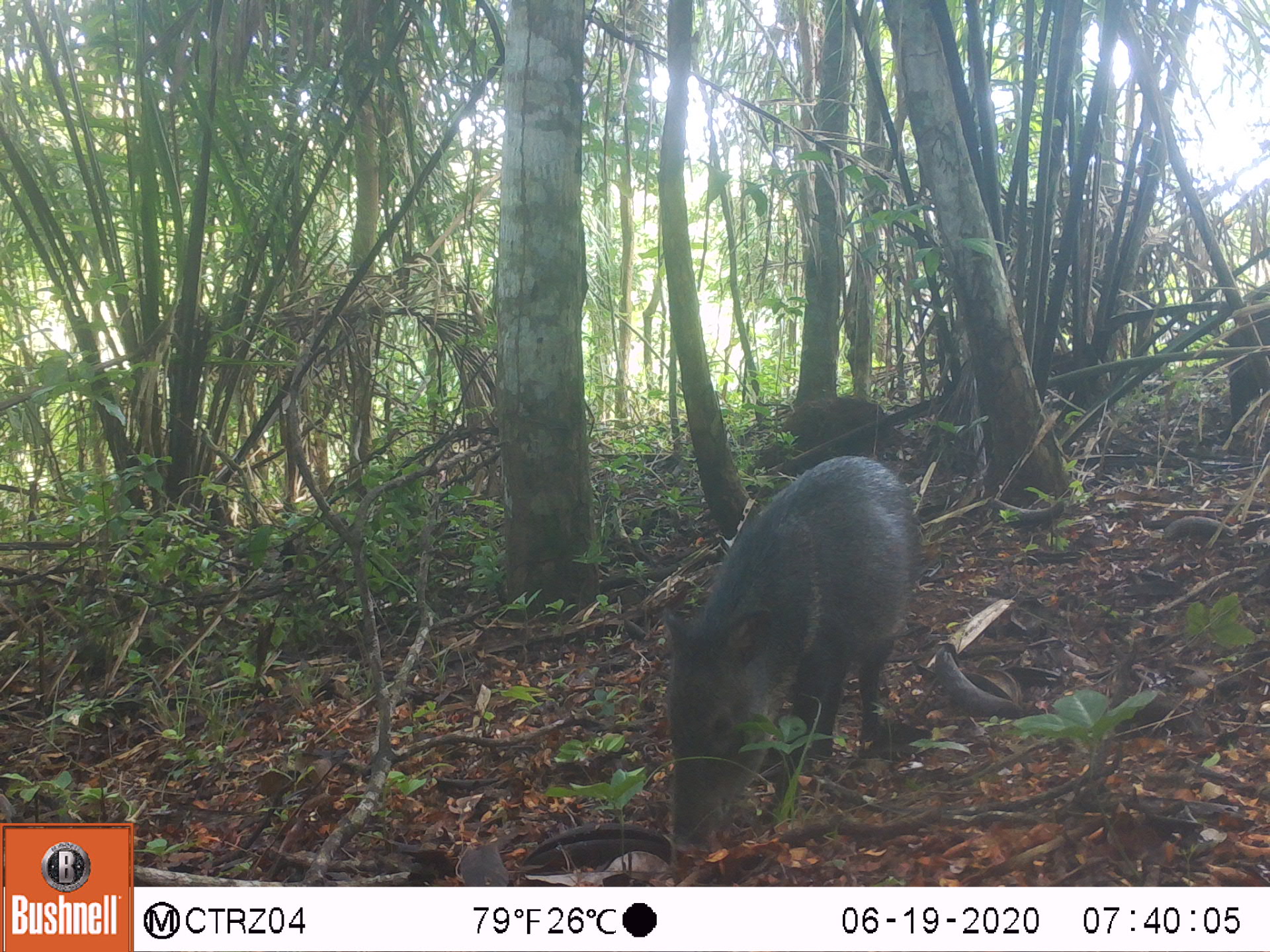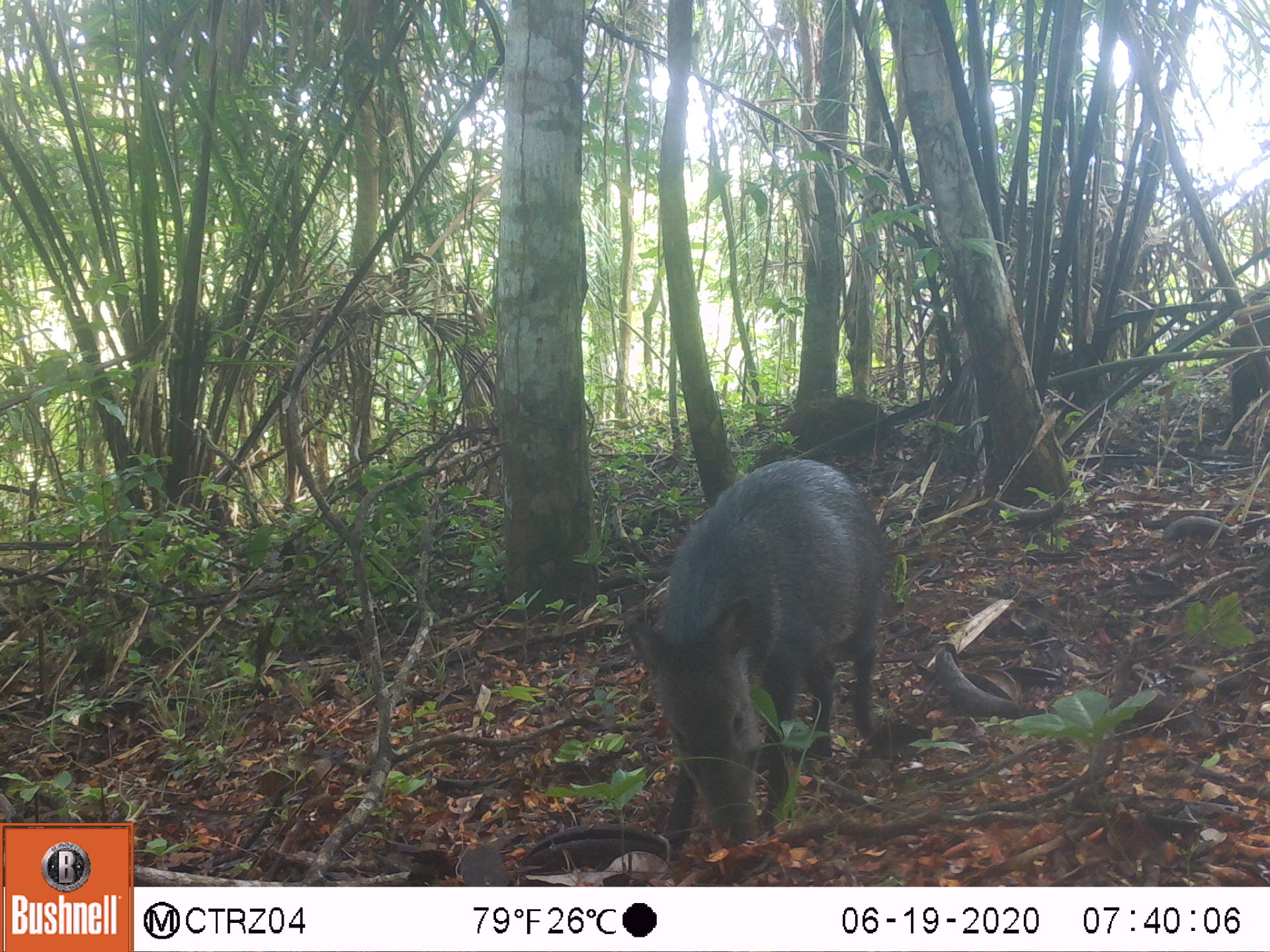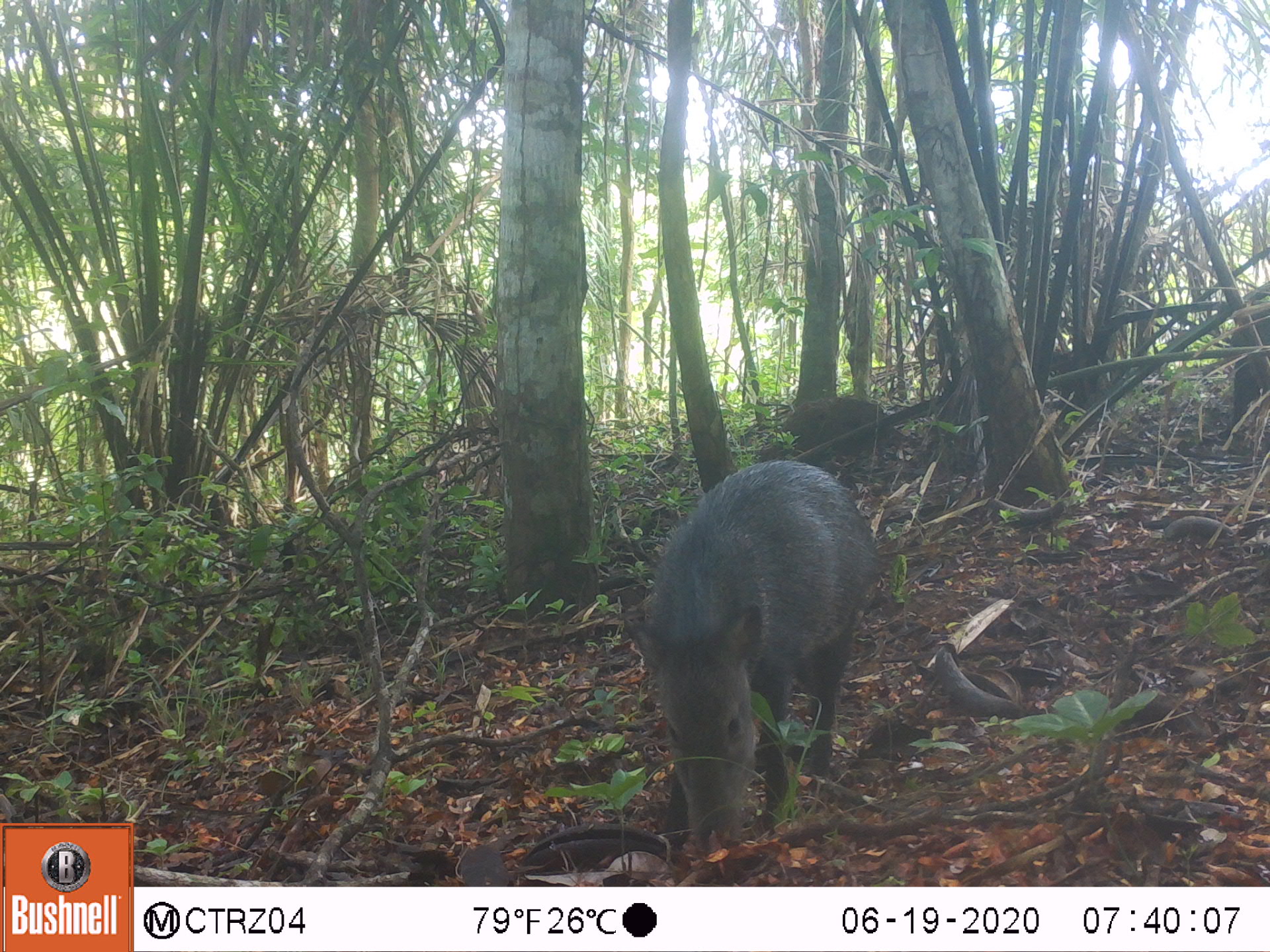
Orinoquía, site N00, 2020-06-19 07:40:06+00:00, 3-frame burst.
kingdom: Animalia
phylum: Chordata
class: Mammalia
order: Artiodactyla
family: Tayassuidae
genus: Pecari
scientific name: Pecari tajacu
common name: collared peccary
Collared peccary (Pecari tajacu).